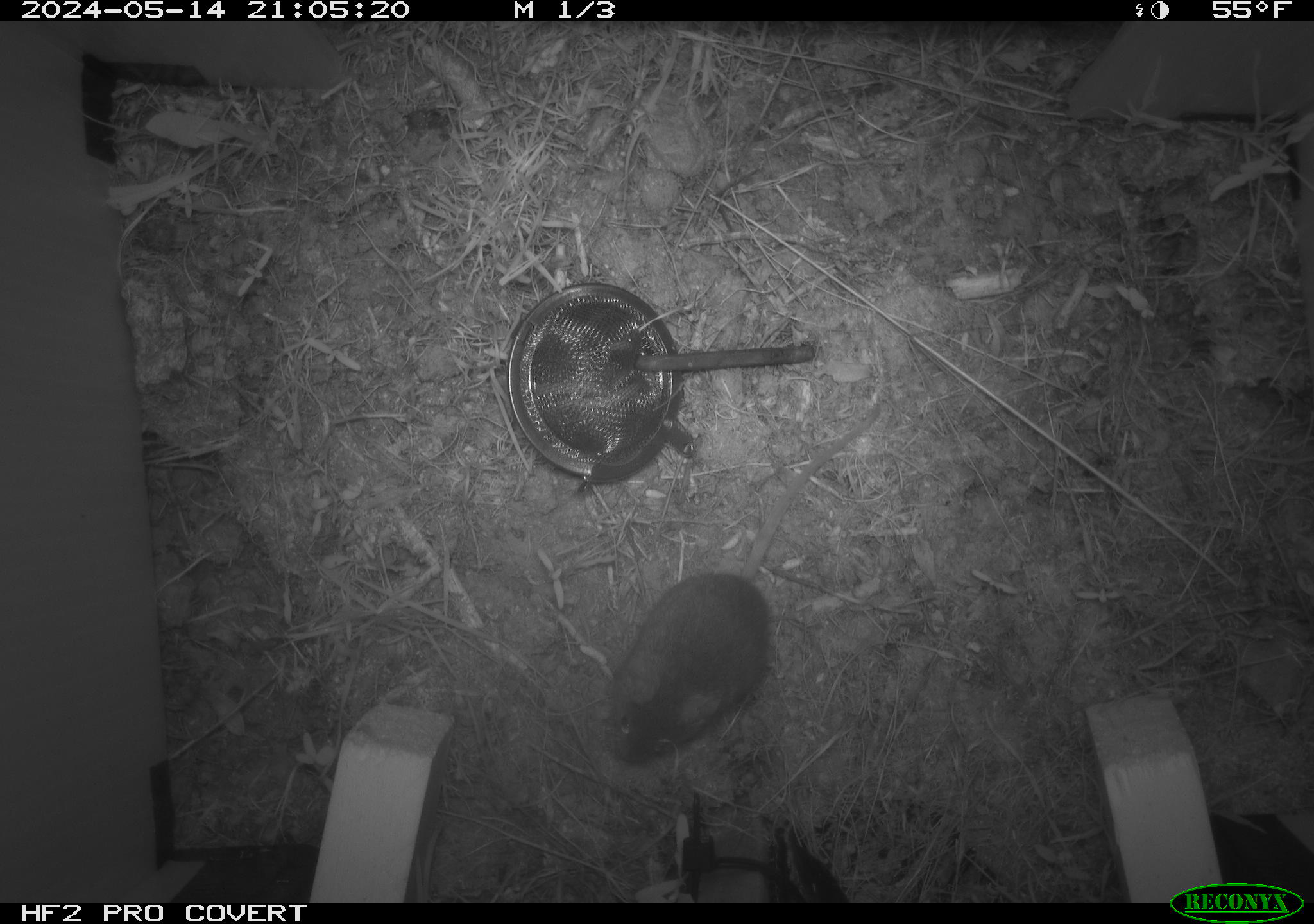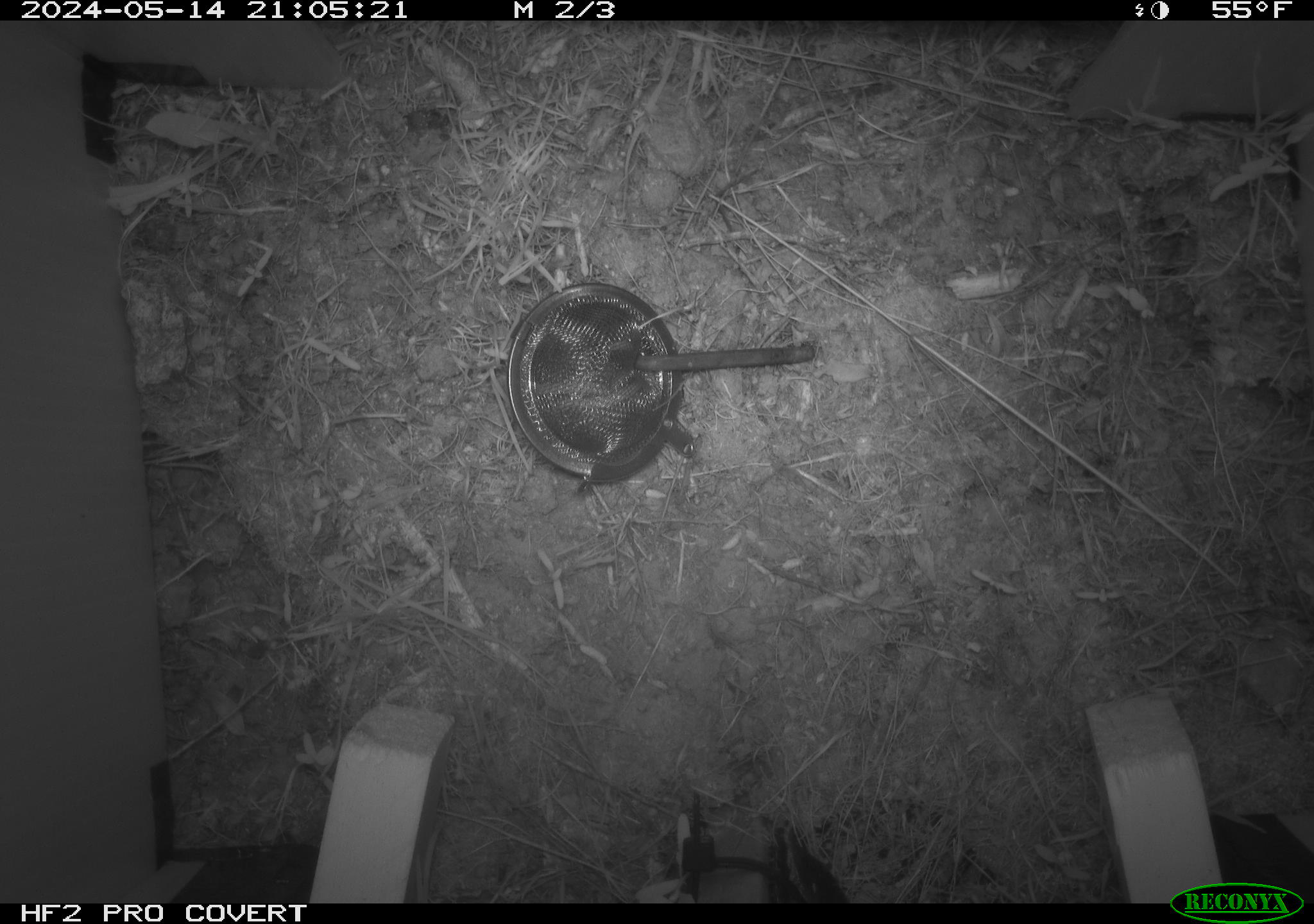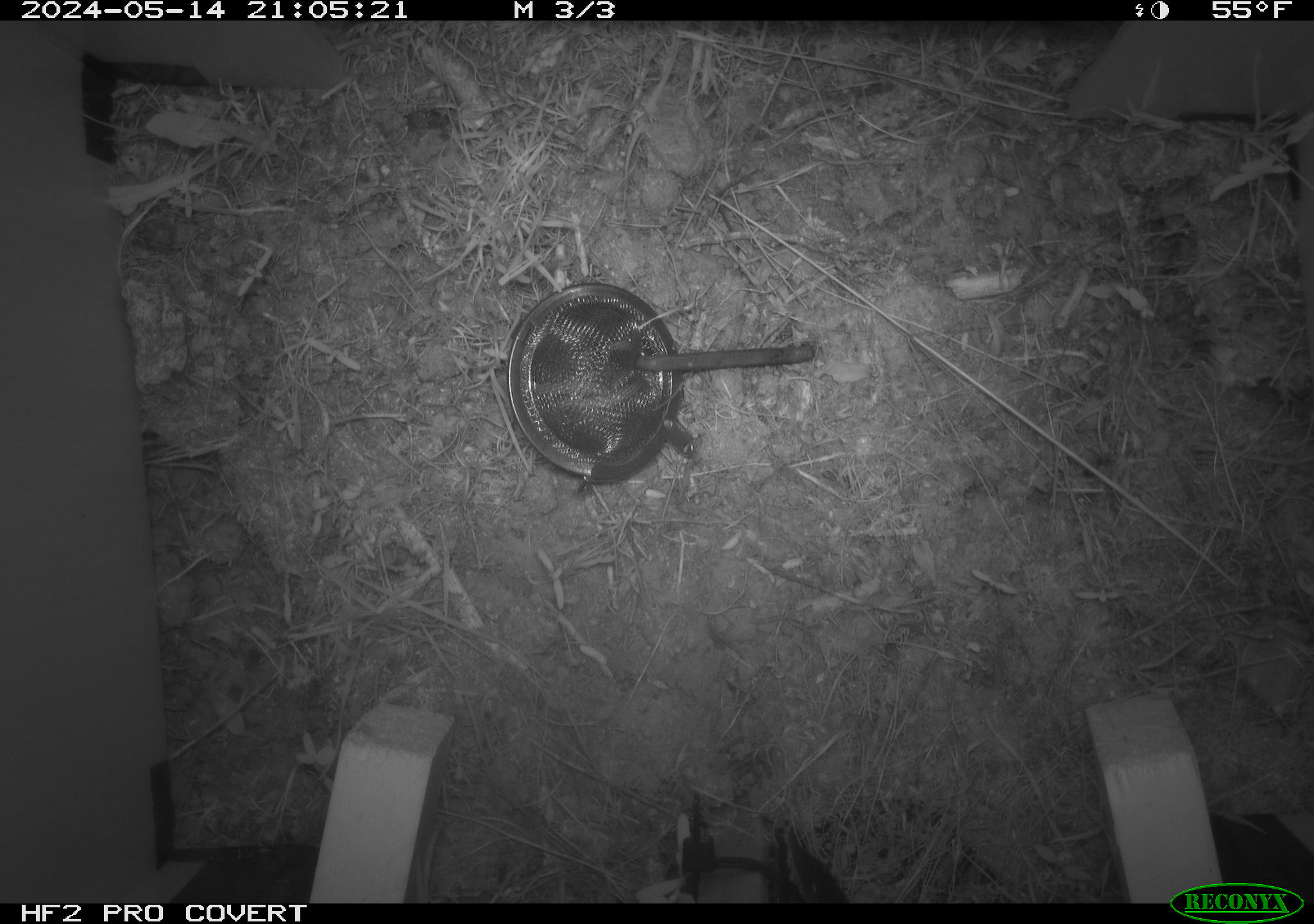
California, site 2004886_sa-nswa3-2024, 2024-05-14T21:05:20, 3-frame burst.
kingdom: Animalia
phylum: Chordata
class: Mammalia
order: Rodentia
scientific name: Rodentia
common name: rodent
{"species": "rodent (Rodentia)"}